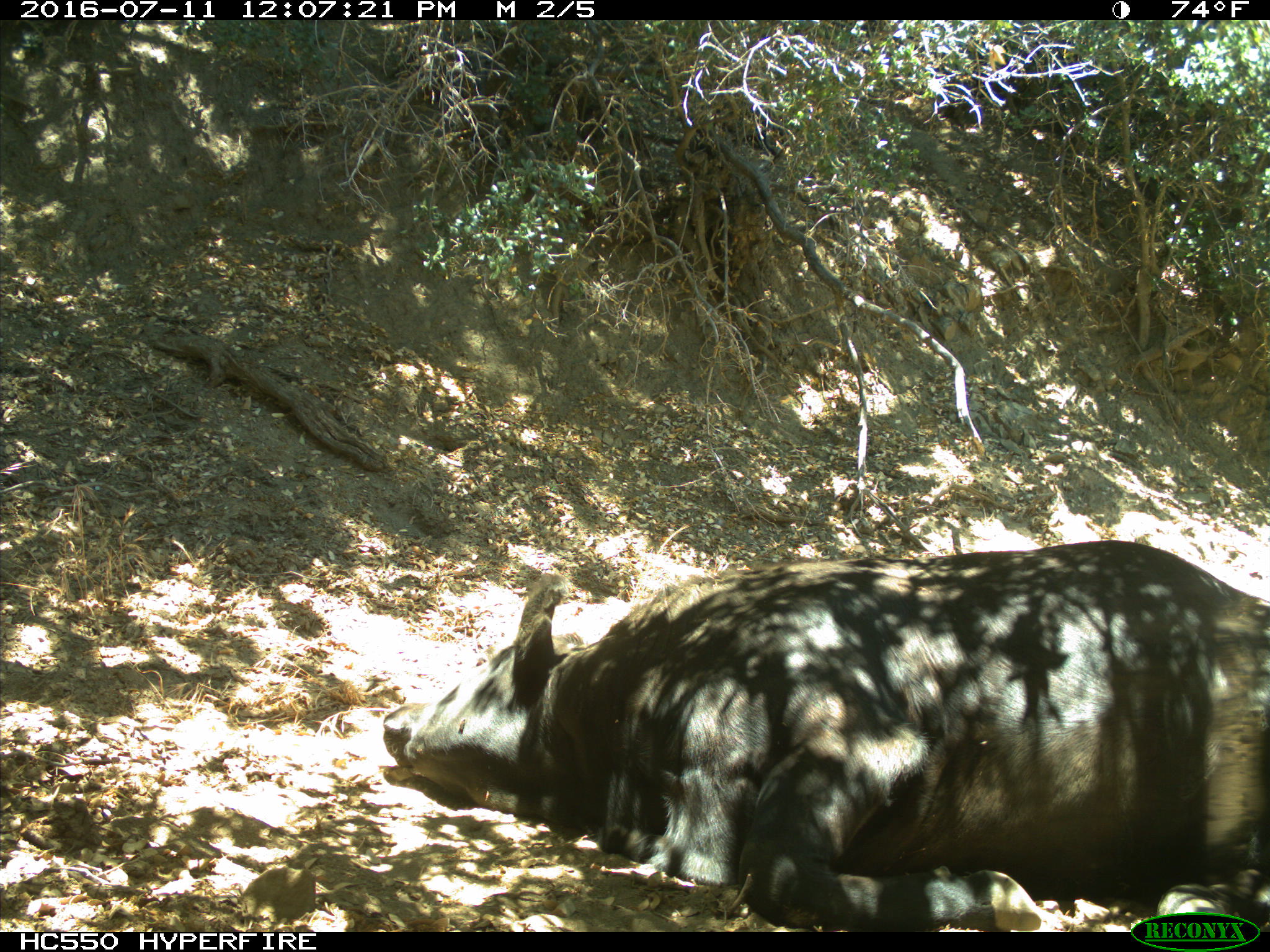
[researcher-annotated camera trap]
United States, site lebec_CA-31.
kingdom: Animalia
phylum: Chordata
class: Mammalia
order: Artiodactyla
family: Bovidae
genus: Bos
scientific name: Bos taurus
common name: domestic cow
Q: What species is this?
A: Bos taurus (domestic cow).